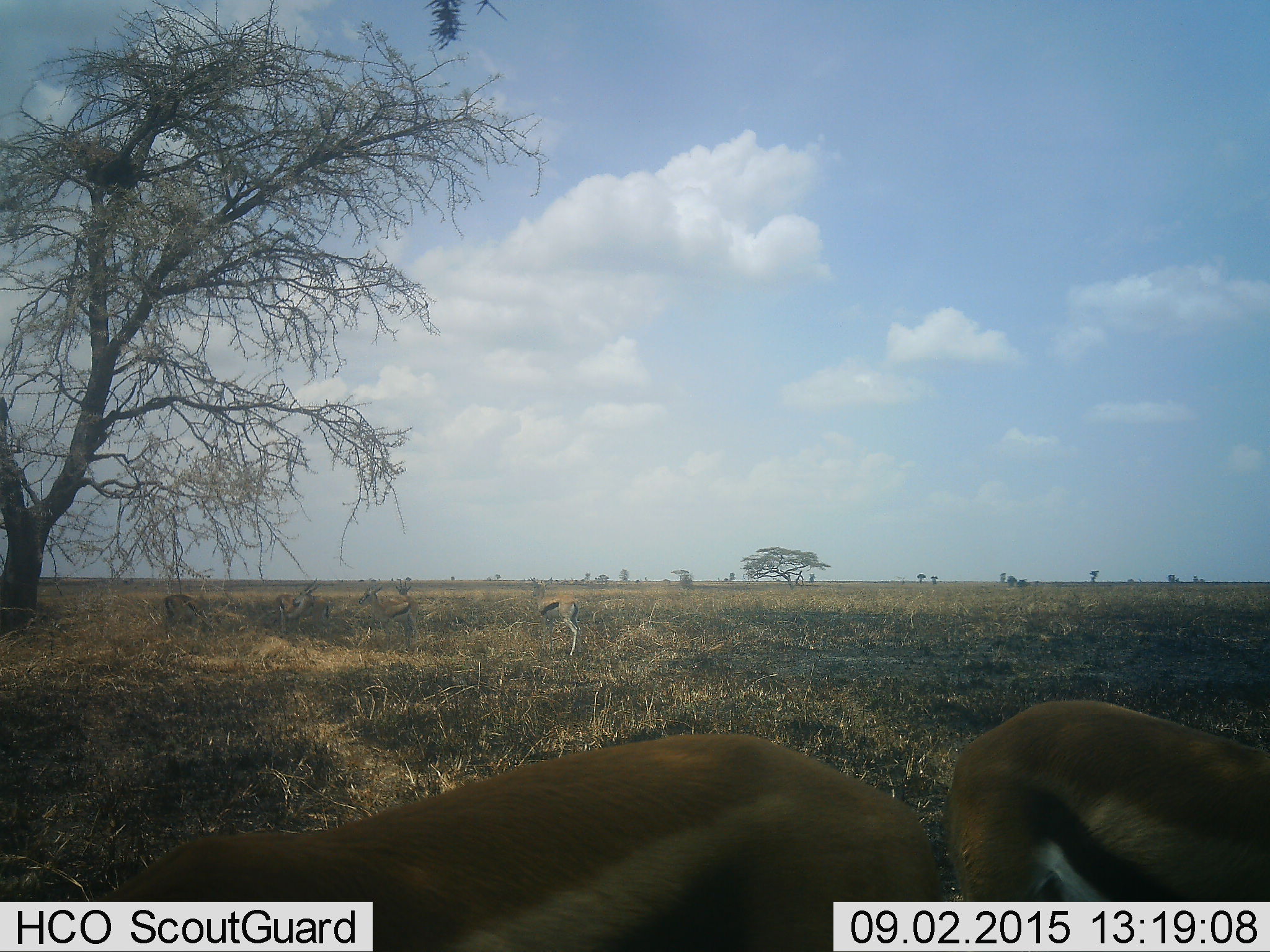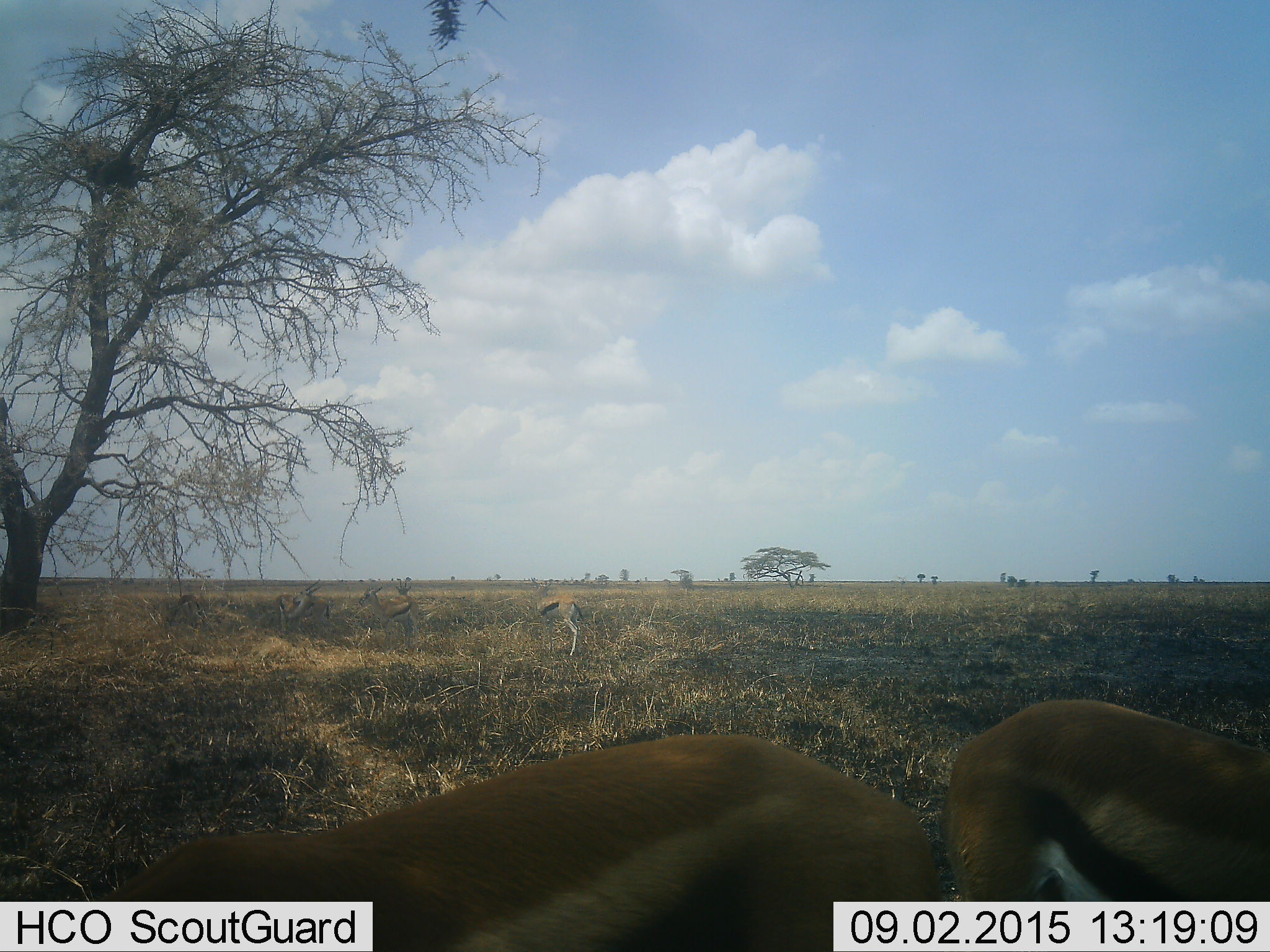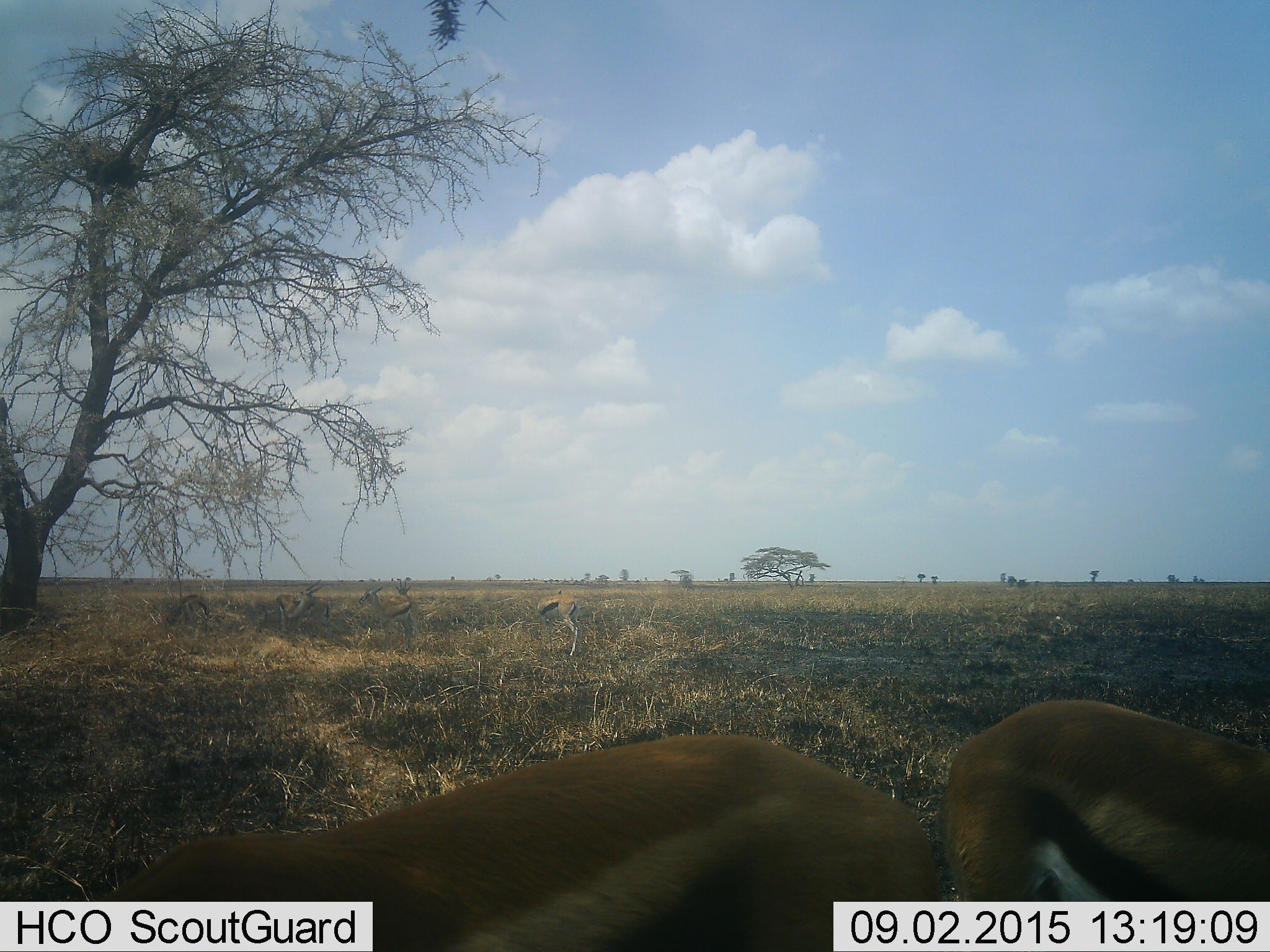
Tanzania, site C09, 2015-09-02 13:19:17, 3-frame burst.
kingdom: Animalia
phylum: Chordata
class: Mammalia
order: Artiodactyla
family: Bovidae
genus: Eudorcas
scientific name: Eudorcas thomsonii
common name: thomson's gazelle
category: gazellethomsons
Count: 8.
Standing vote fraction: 88%.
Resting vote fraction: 18%.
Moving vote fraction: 18%.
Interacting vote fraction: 12%.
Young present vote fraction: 6%.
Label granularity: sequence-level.